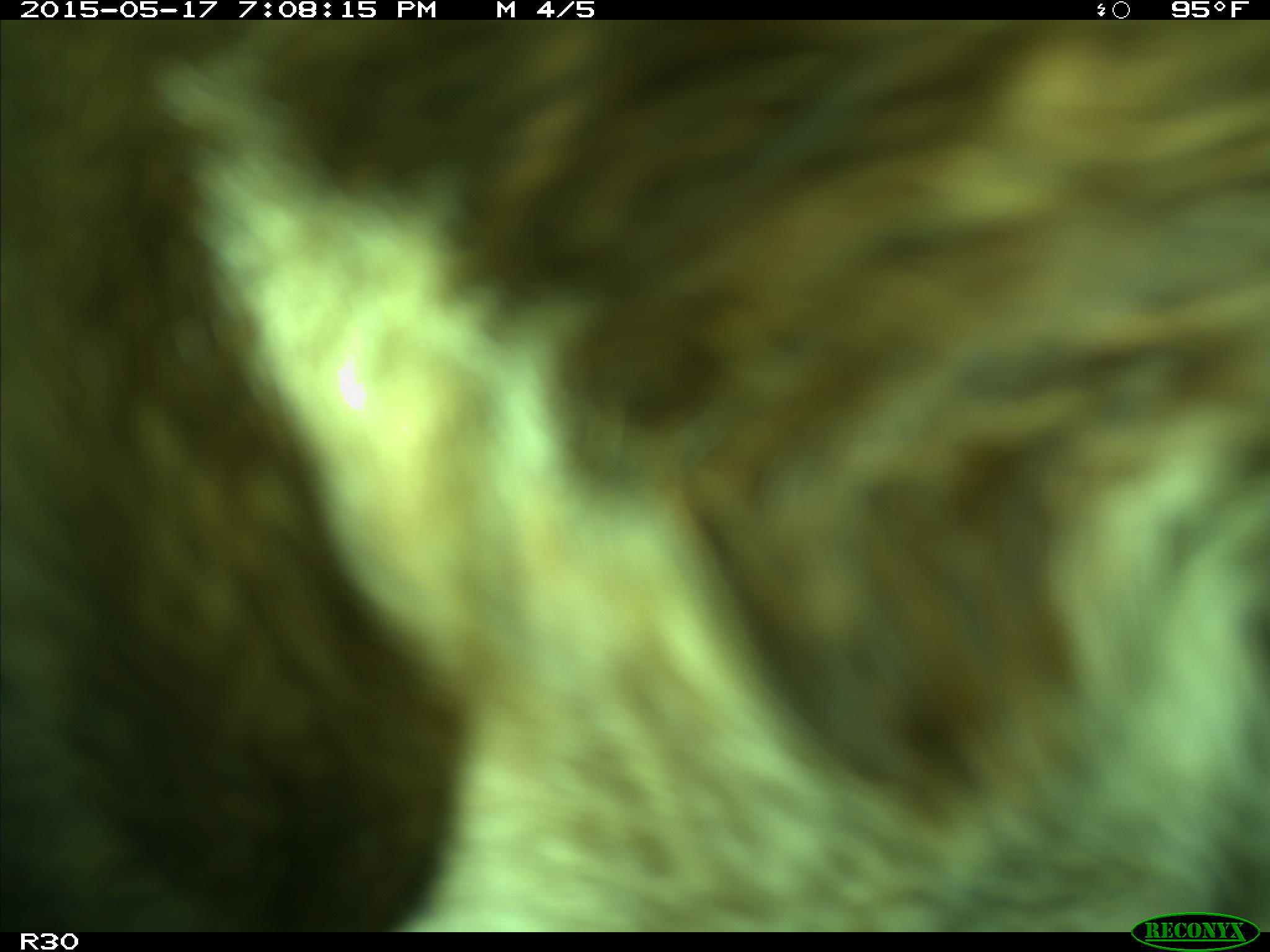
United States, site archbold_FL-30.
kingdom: Animalia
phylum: Chordata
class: Mammalia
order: Artiodactyla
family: Bovidae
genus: Bos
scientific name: Bos taurus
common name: domestic cow